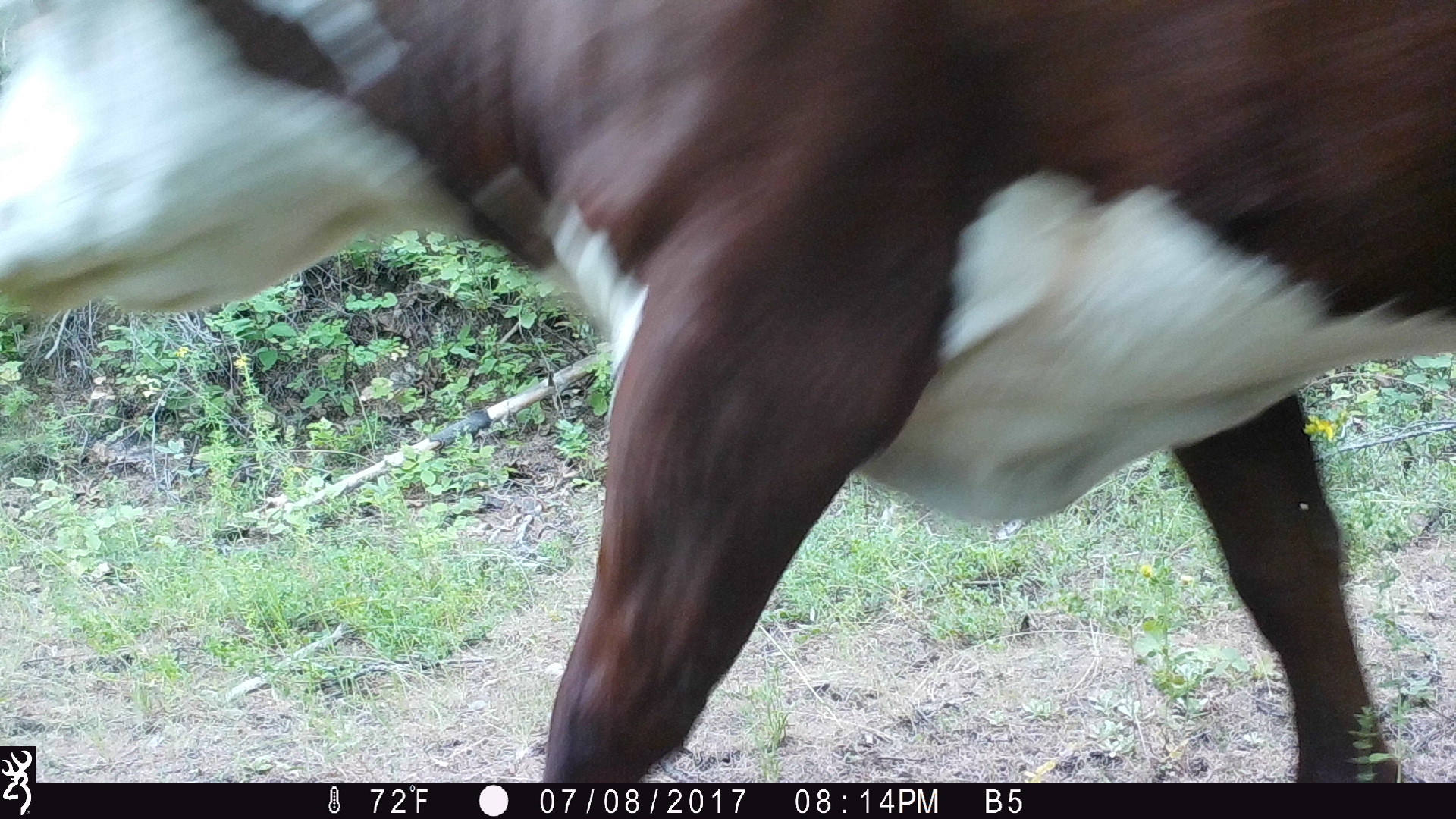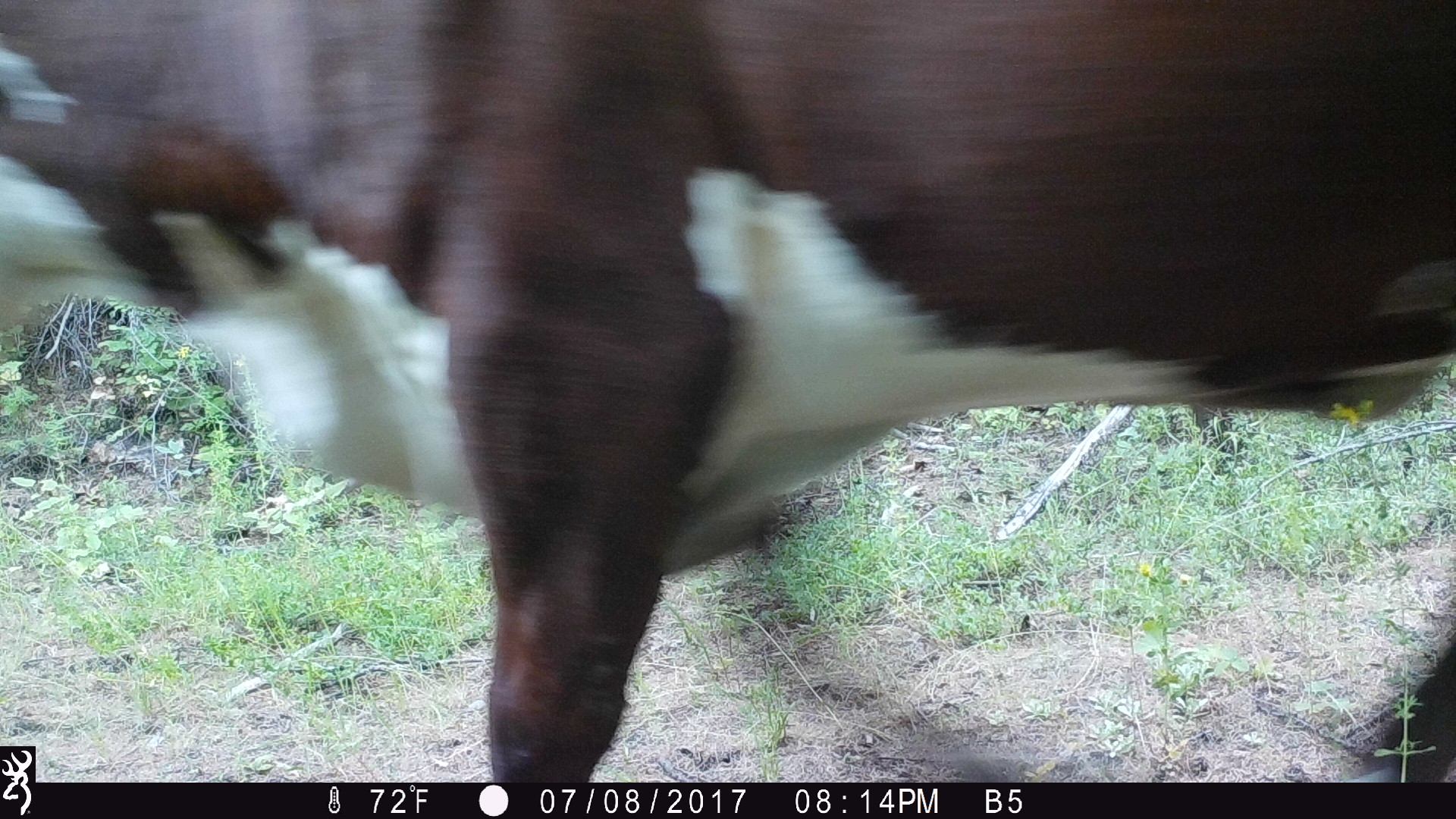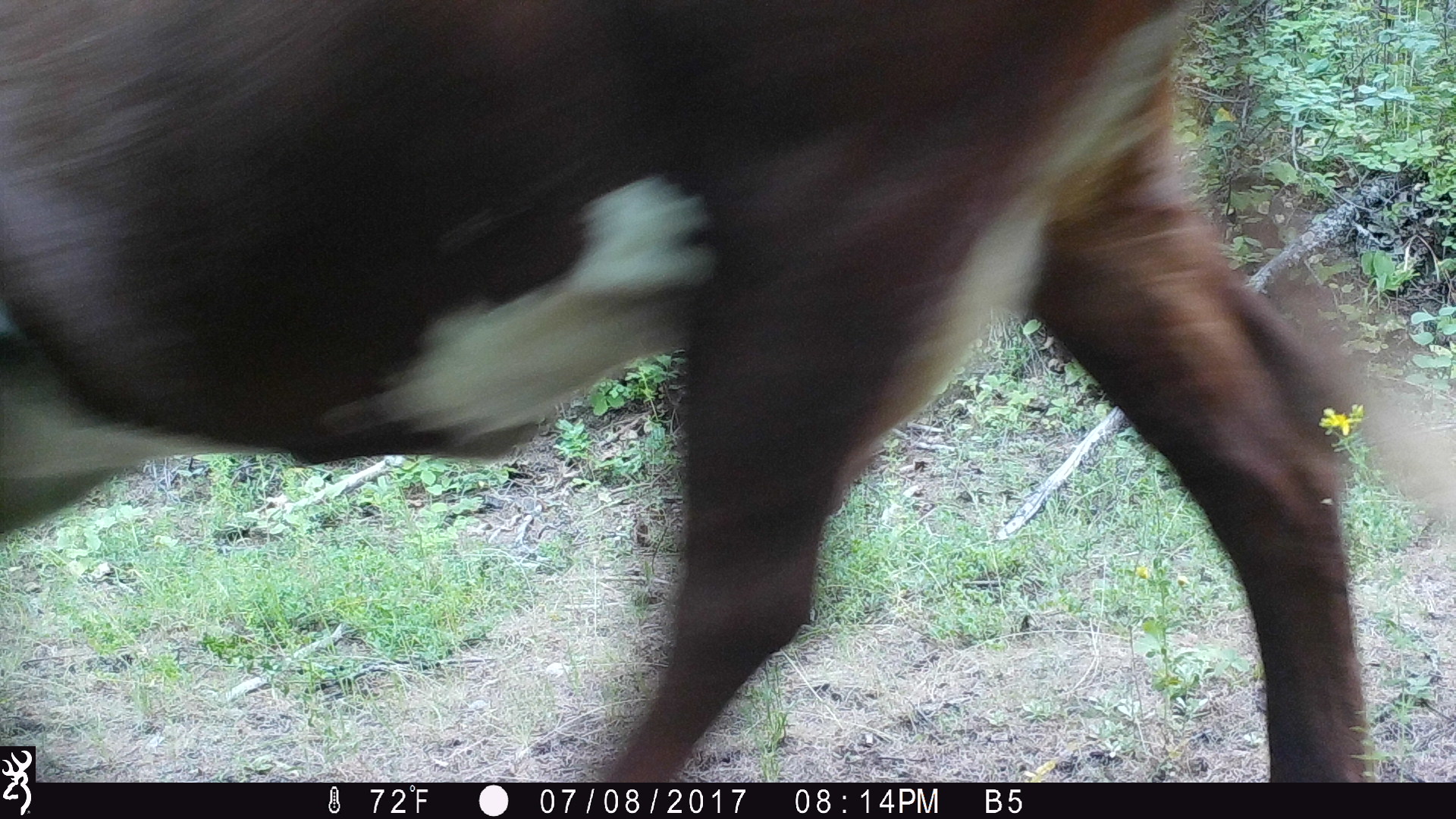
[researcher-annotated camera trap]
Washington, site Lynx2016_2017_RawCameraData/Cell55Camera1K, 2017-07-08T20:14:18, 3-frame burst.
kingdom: Animalia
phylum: Chordata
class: Mammalia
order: Artiodactyla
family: Bovidae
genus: Bos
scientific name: Bos taurus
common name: domestic cattle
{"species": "domestic cattle (Bos taurus)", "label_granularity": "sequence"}